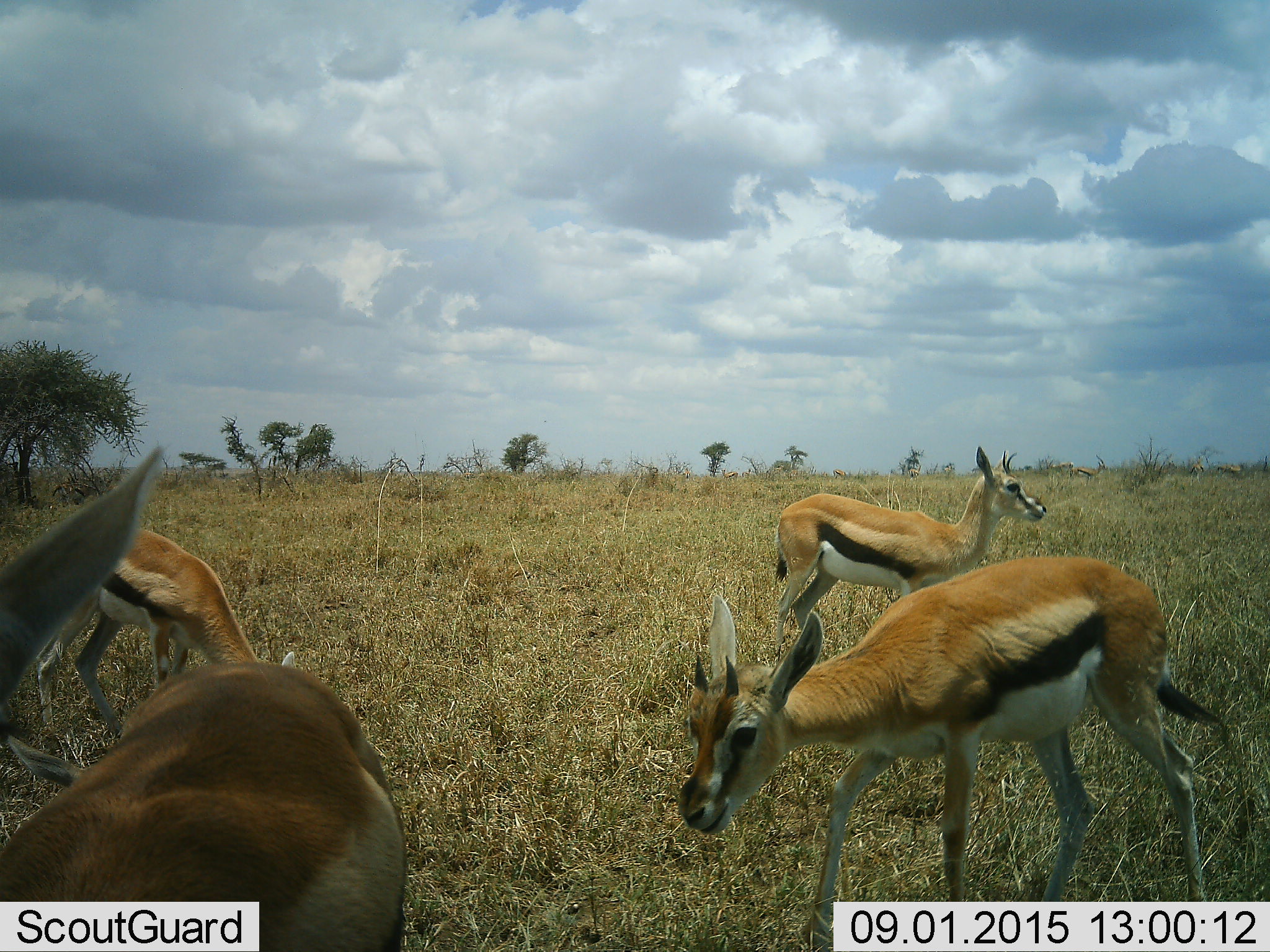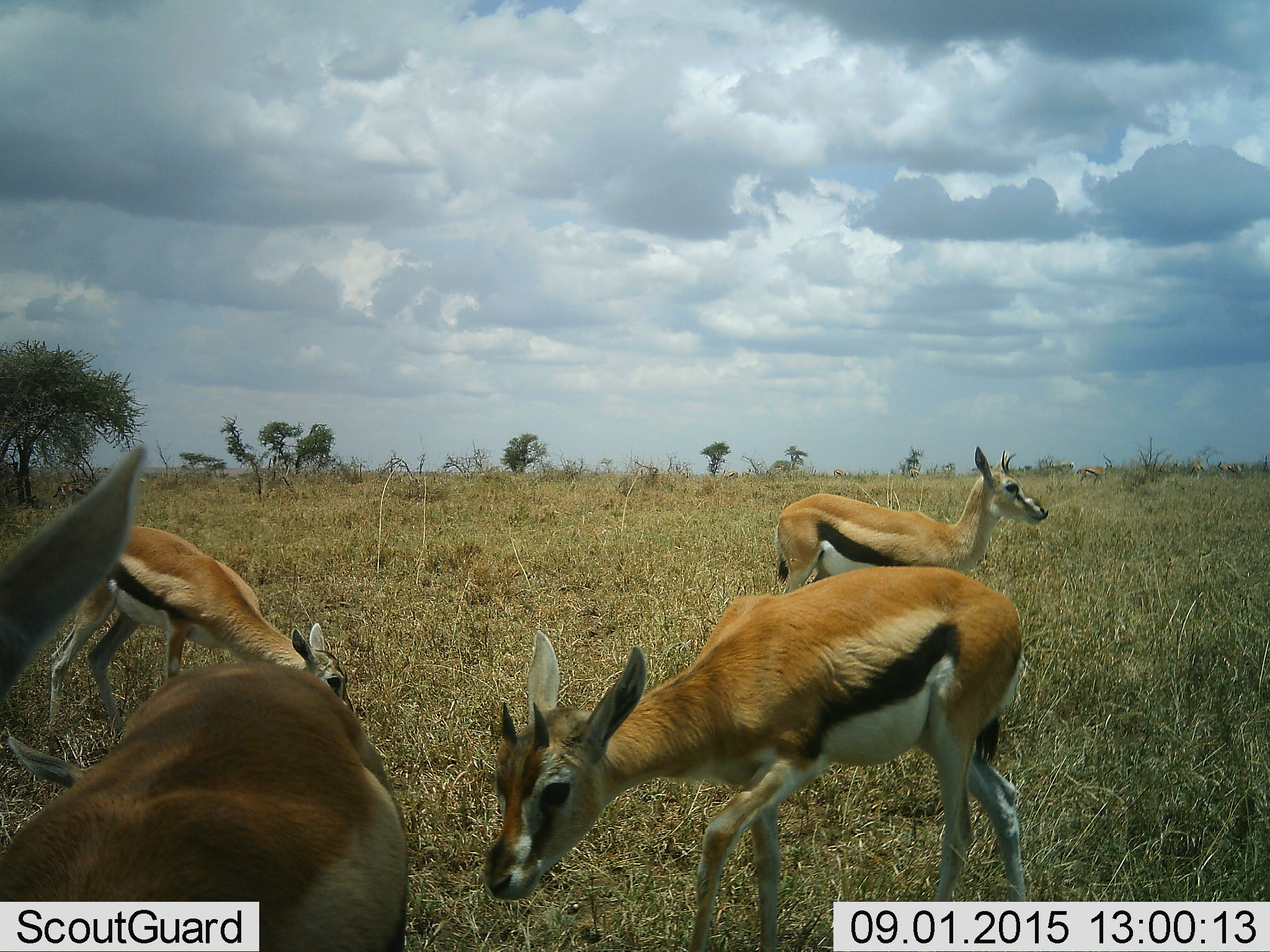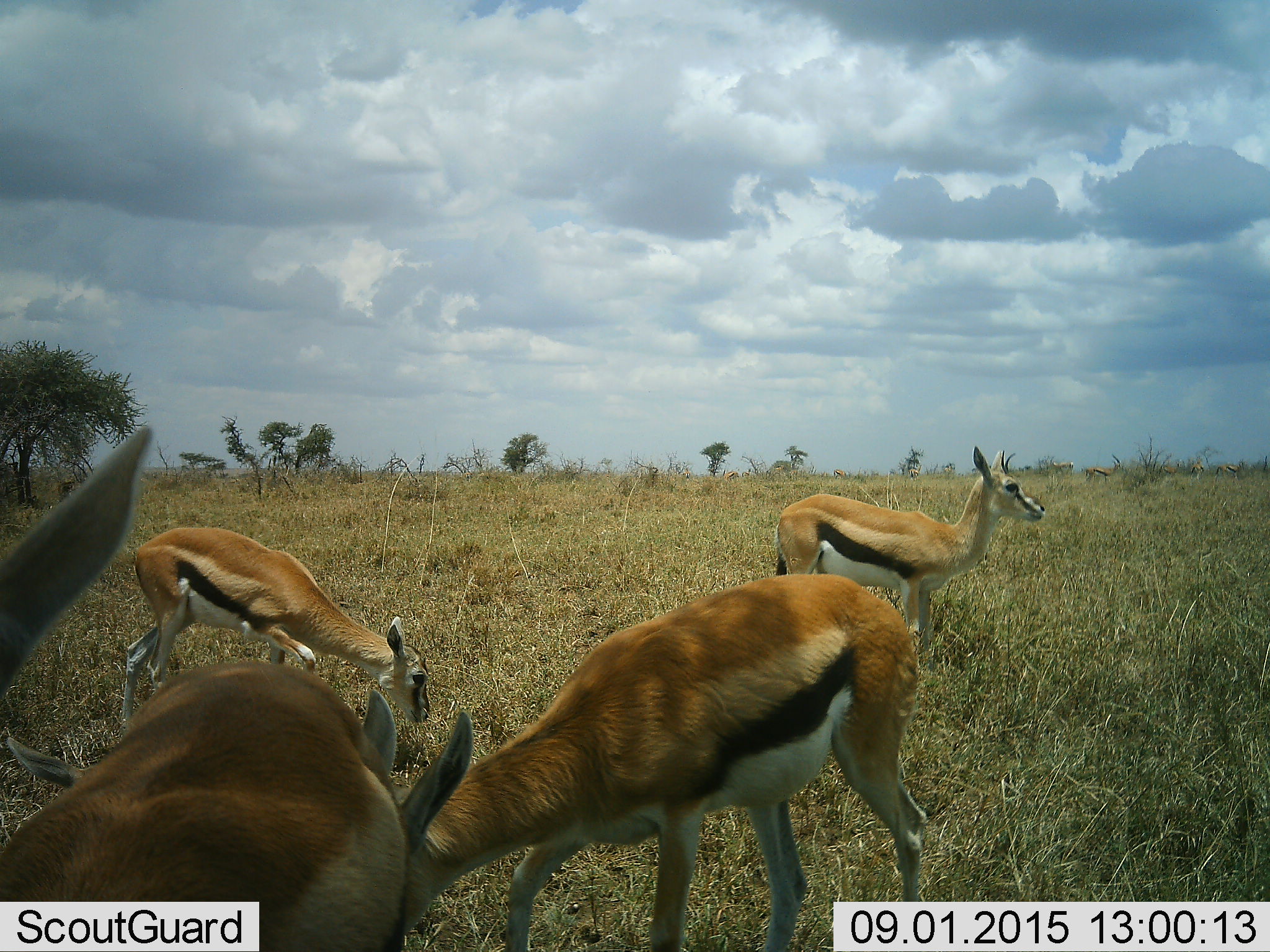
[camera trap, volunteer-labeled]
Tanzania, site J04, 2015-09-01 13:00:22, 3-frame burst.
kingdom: Animalia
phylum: Chordata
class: Mammalia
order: Artiodactyla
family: Bovidae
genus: Eudorcas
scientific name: Eudorcas thomsonii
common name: thomson's gazelle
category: gazellethomsons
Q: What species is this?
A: Gazellethomsons (thomson's gazelle) (Eudorcas thomsonii).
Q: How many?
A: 6.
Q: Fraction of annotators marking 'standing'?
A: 90%.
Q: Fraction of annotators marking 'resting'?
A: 0%.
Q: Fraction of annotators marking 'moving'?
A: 50%.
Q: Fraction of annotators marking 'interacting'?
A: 0%.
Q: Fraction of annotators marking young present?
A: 20%.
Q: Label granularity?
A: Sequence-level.